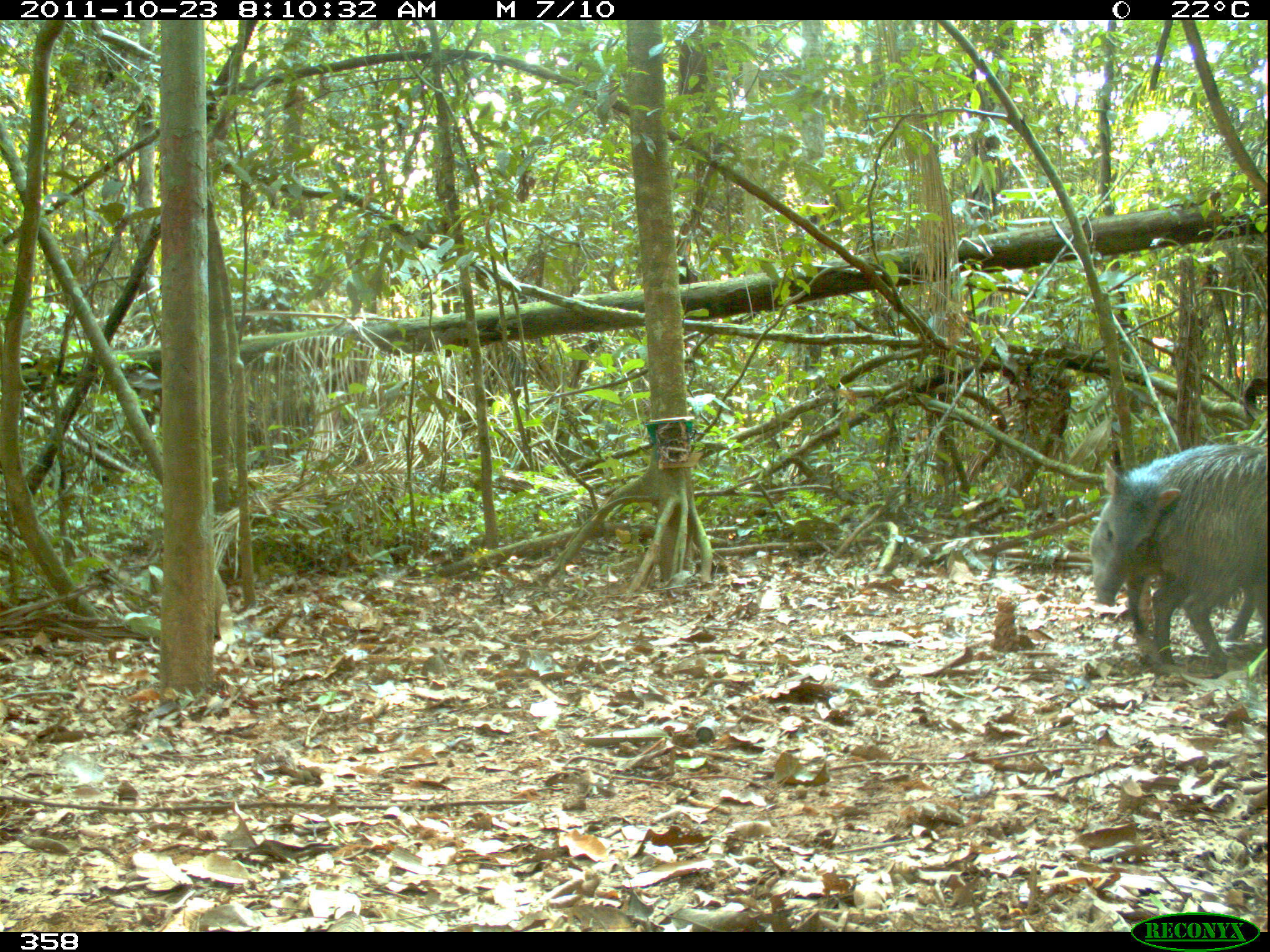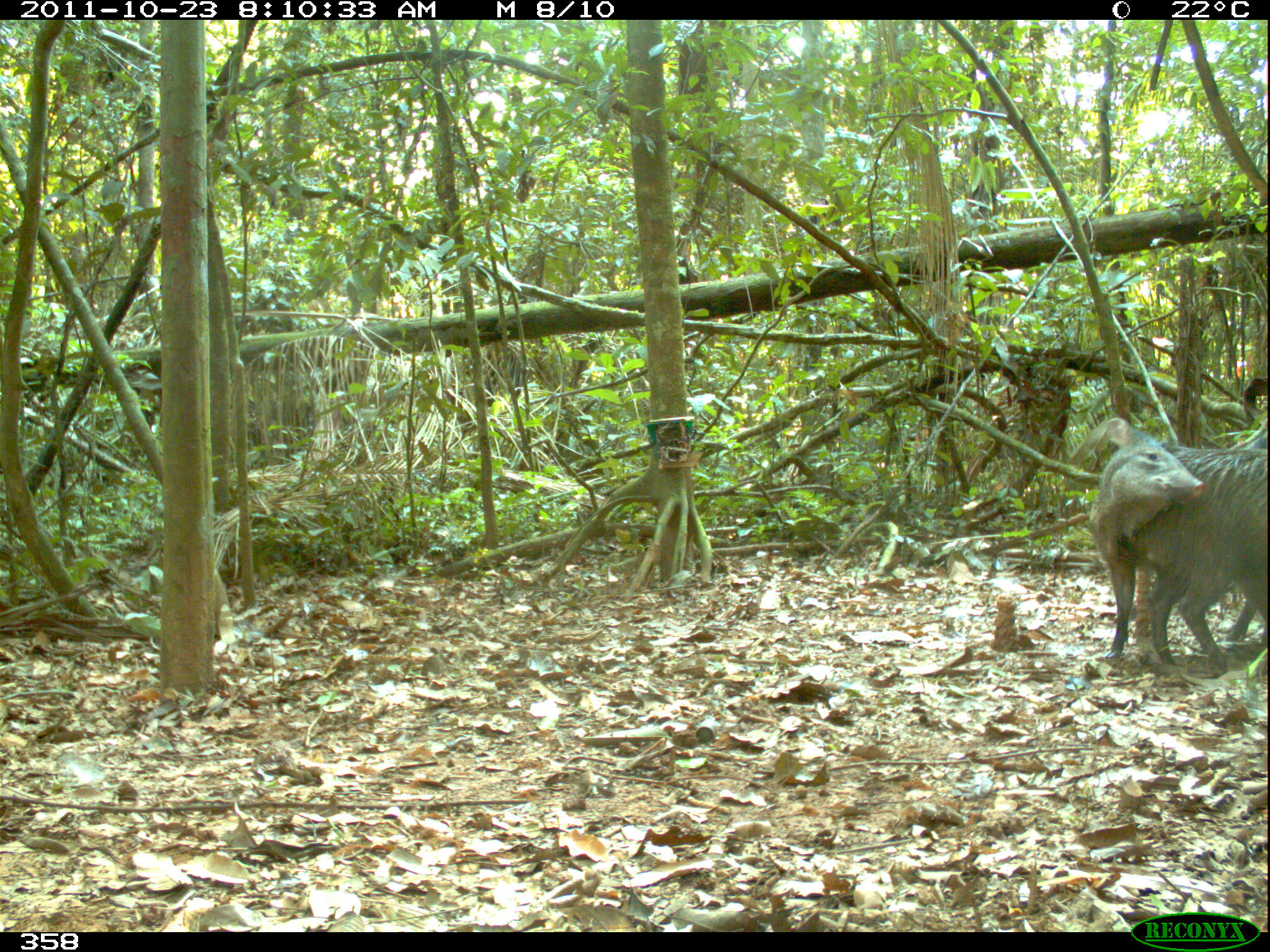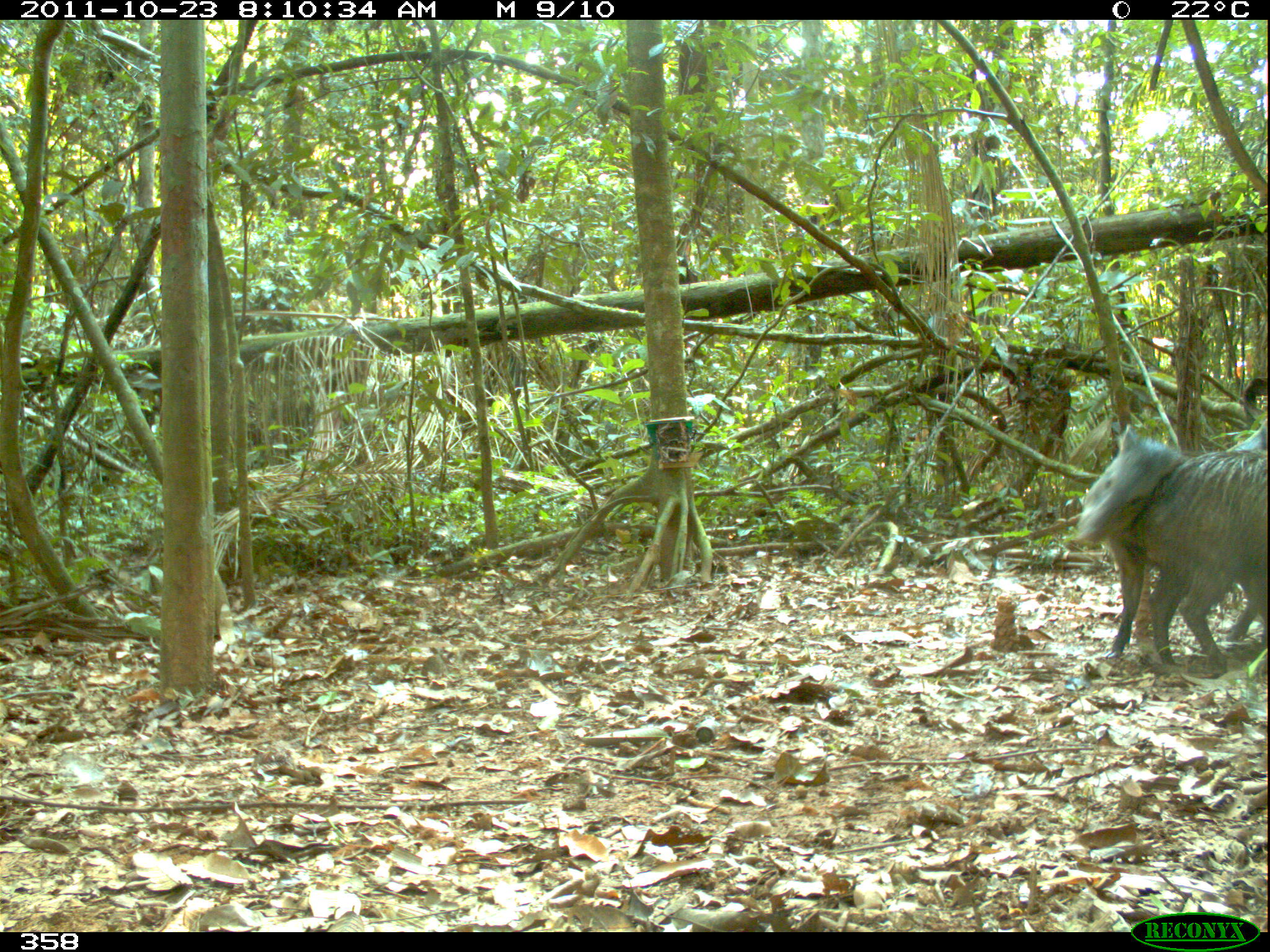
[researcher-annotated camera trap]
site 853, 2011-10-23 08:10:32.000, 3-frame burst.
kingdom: Animalia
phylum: Chordata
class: Mammalia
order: Artiodactyla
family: Tayassuidae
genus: Pecari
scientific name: Pecari tajacu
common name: collared peccary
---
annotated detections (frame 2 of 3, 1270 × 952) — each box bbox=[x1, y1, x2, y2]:
pecari tajacu: bbox=[1088, 416, 1267, 661]; bbox=[1133, 452, 1267, 674]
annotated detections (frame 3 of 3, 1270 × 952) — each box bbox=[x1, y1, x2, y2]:
pecari tajacu: bbox=[1075, 422, 1267, 659]; bbox=[1127, 449, 1267, 674]